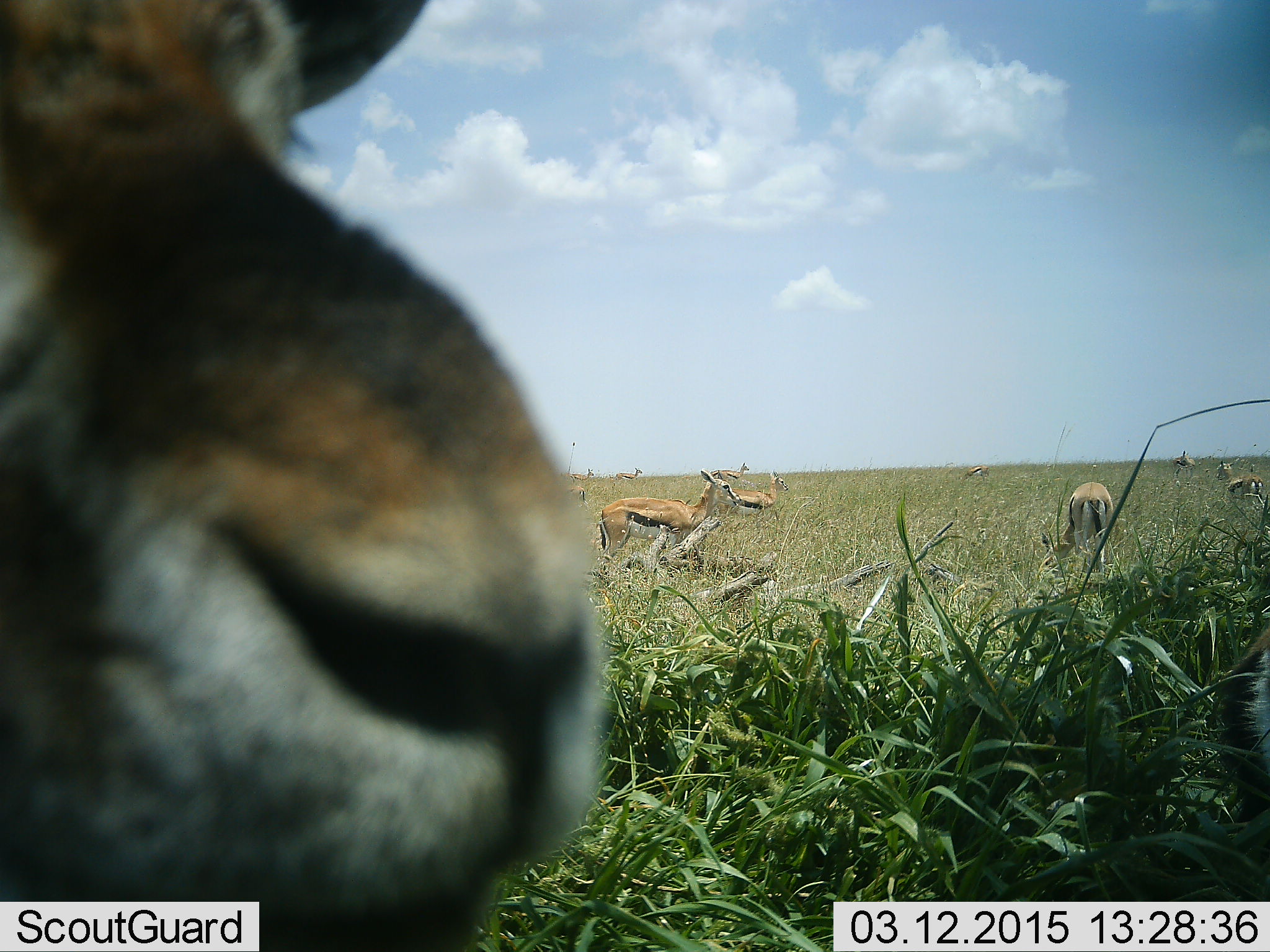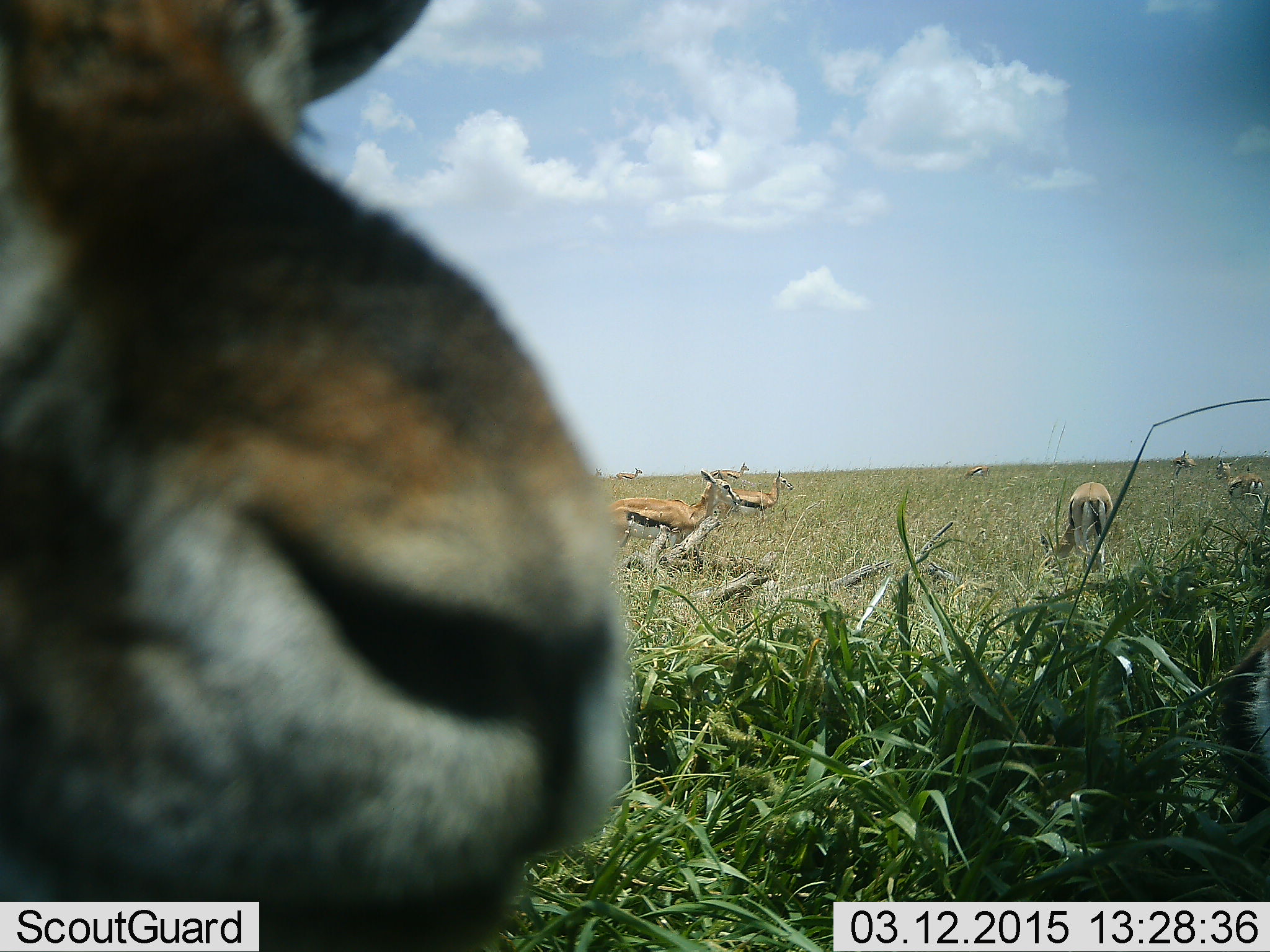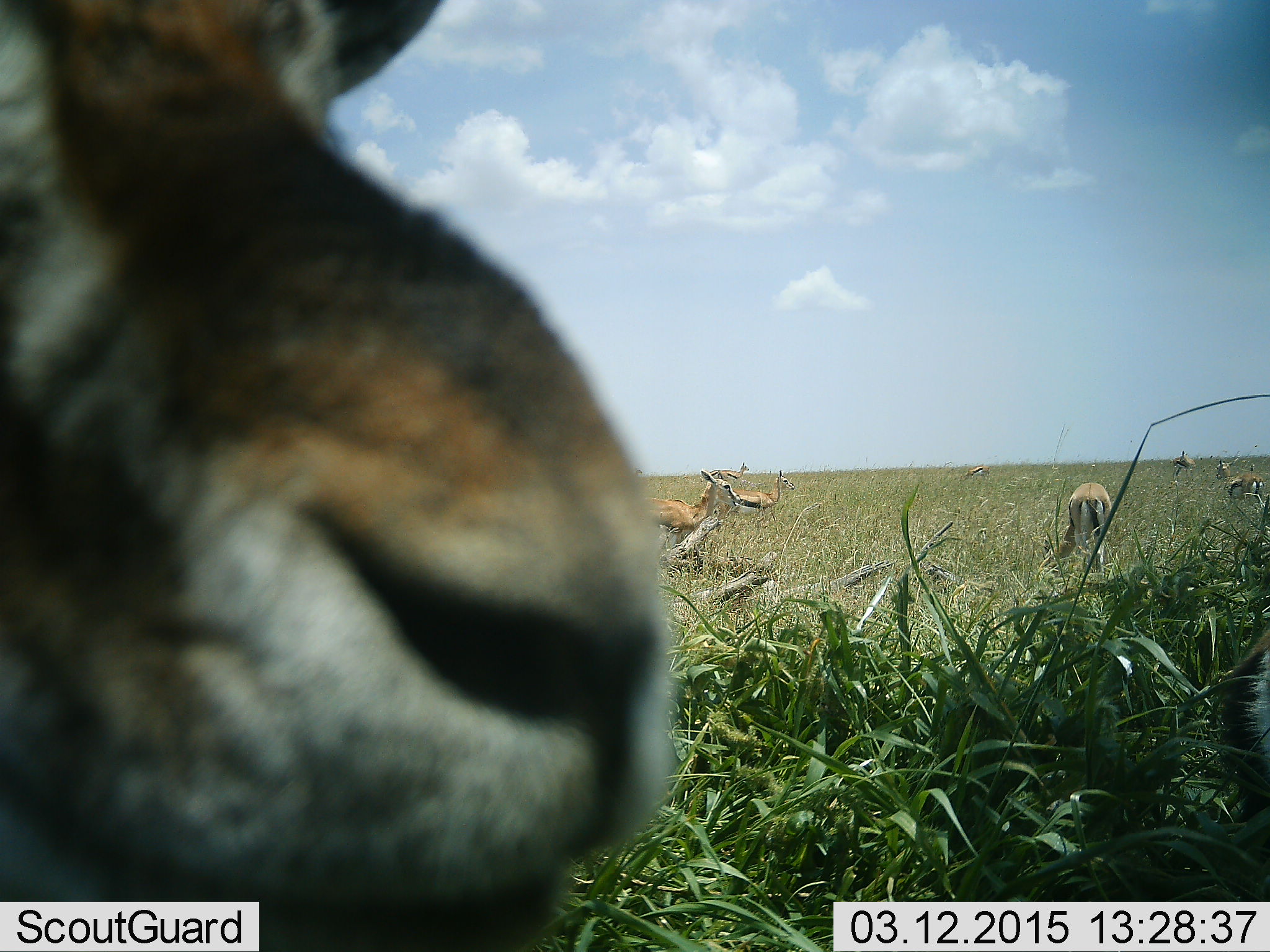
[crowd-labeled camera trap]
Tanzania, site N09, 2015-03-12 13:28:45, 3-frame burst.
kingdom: Animalia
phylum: Chordata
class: Mammalia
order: Artiodactyla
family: Bovidae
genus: Eudorcas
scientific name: Eudorcas thomsonii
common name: thomson's gazelle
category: gazellethomsons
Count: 10.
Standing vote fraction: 80%.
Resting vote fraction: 10%.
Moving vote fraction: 30%.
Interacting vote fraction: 0%.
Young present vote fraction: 10%.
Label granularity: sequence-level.